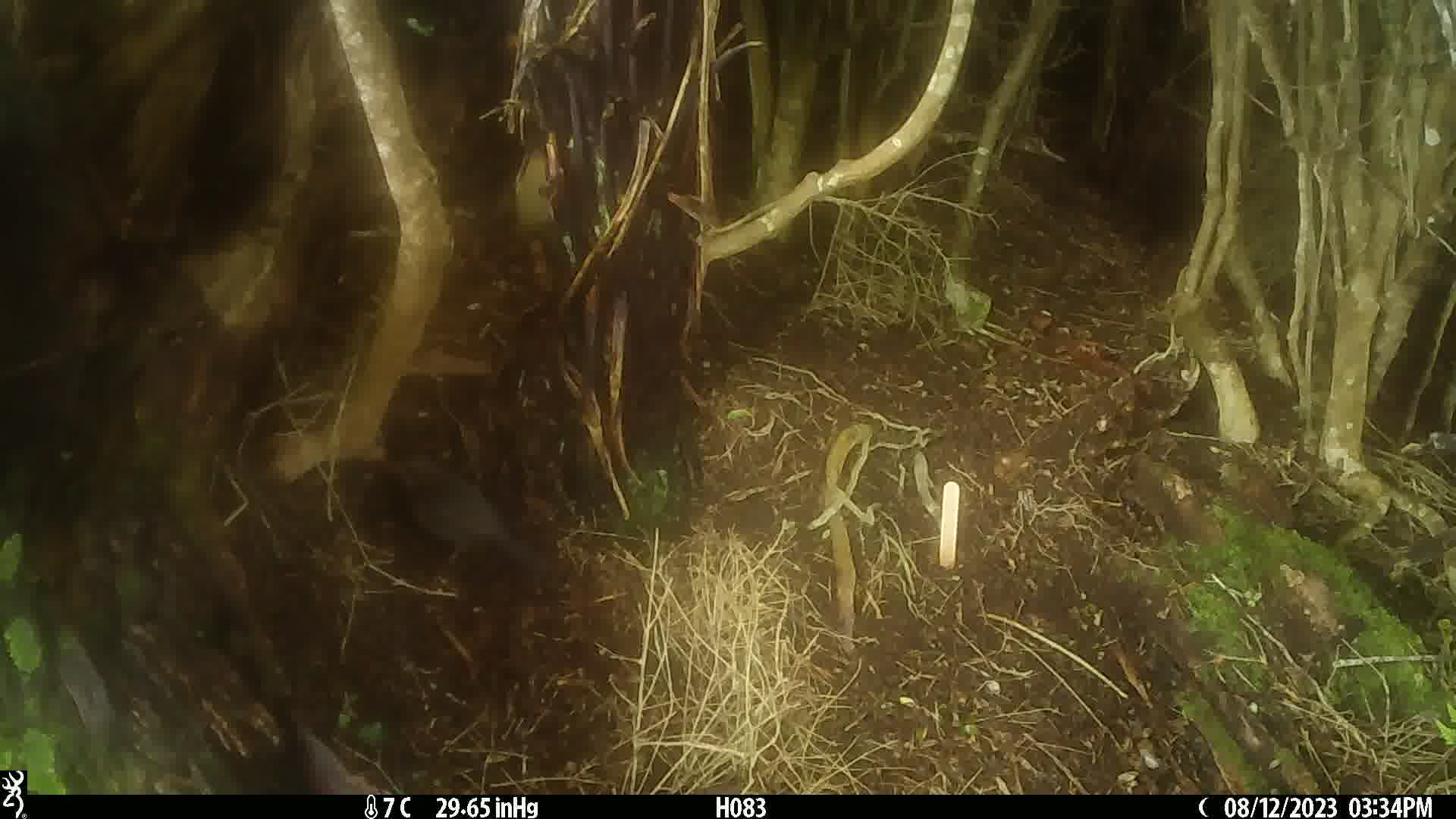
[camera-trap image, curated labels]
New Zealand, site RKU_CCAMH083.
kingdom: Animalia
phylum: Chordata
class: Aves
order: Passeriformes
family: Turdidae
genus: Turdus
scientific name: Turdus merula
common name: eurasian blackbird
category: blackbird